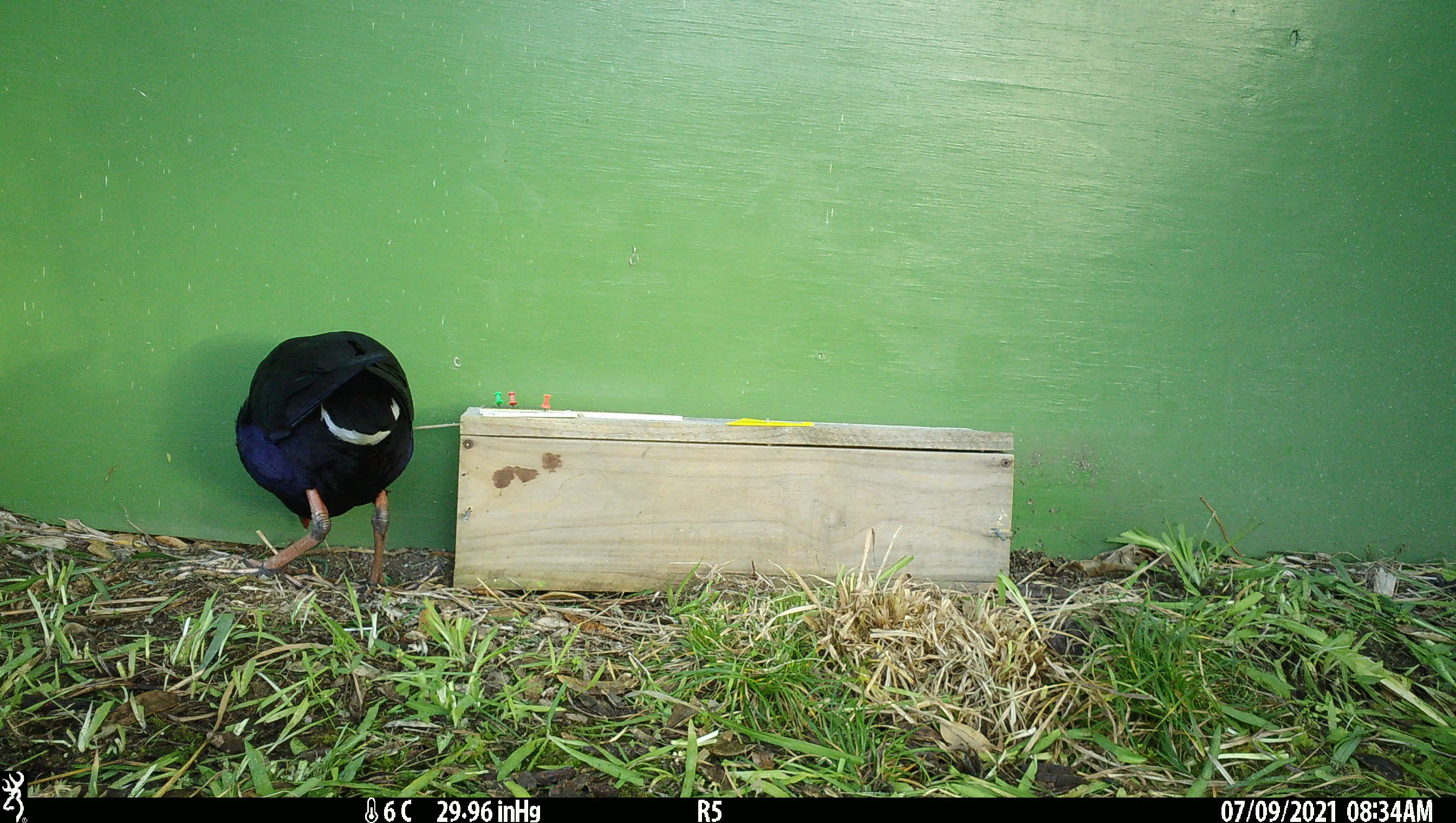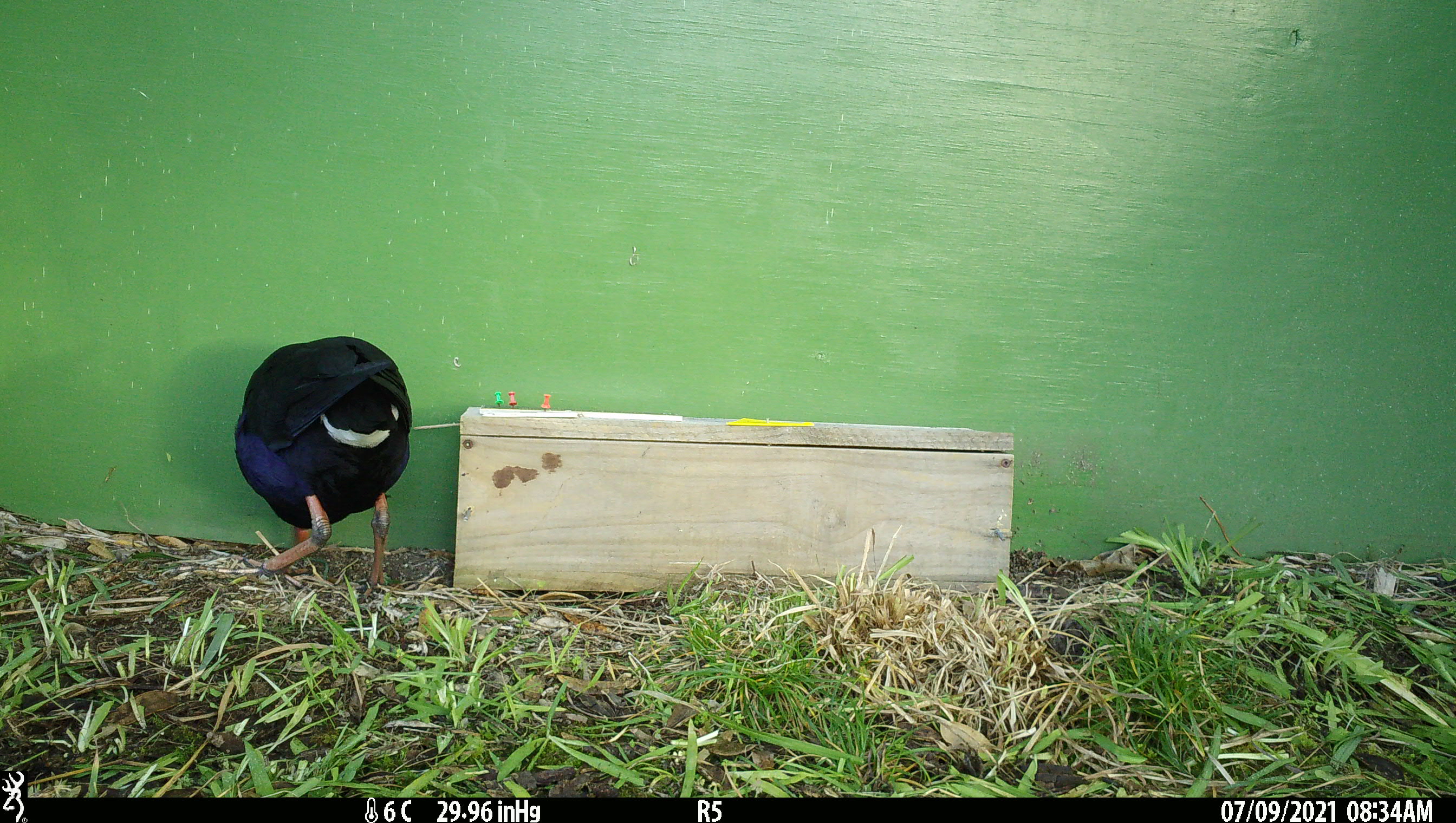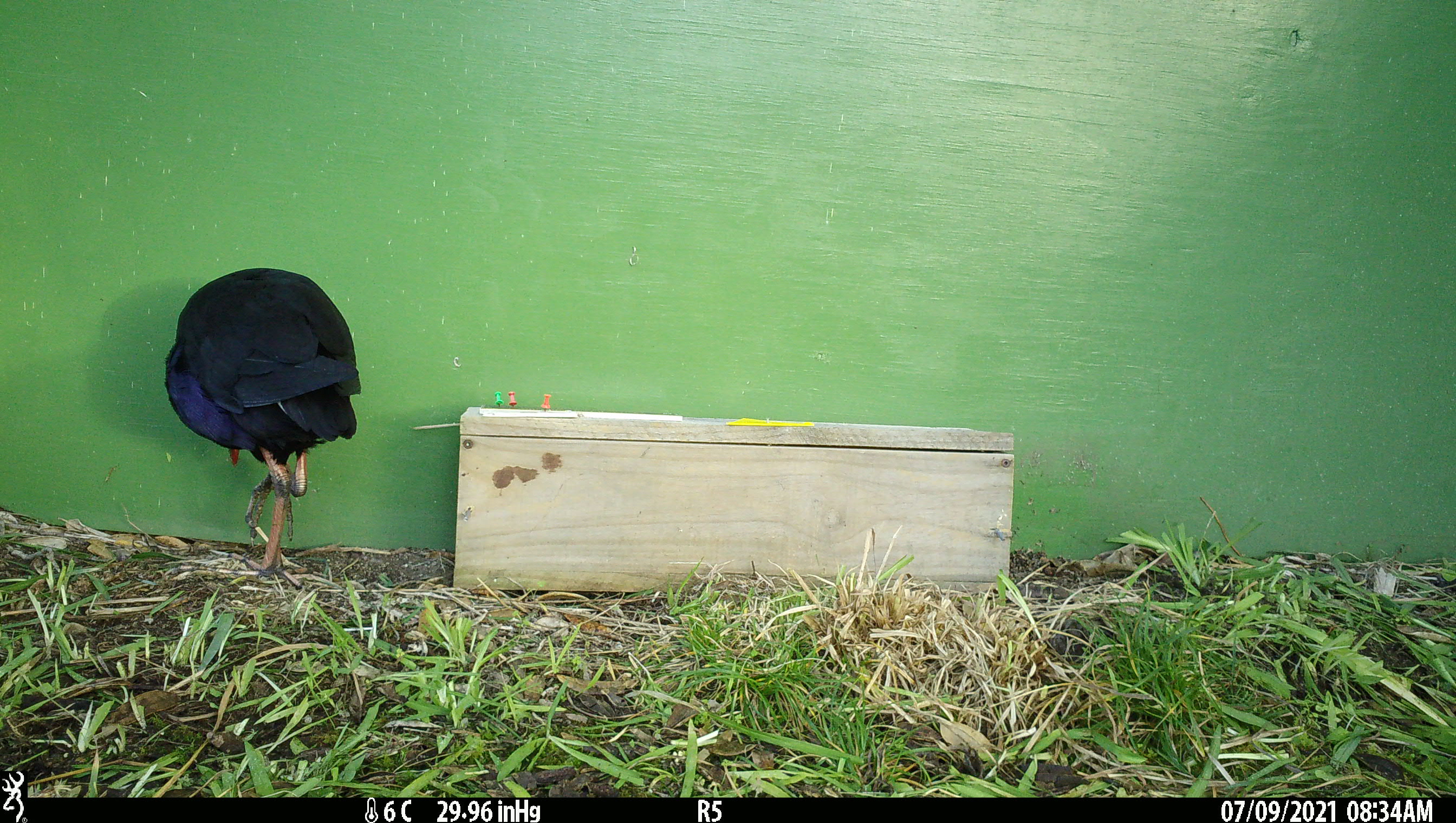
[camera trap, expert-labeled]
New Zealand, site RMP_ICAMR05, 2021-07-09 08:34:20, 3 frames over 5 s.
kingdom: Animalia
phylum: Chordata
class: Aves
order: Gruiformes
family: Rallidae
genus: Porphyrio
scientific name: Porphyrio melanotus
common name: australasian swamphen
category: pukeko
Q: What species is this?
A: Pukeko (australasian swamphen) (Porphyrio melanotus).